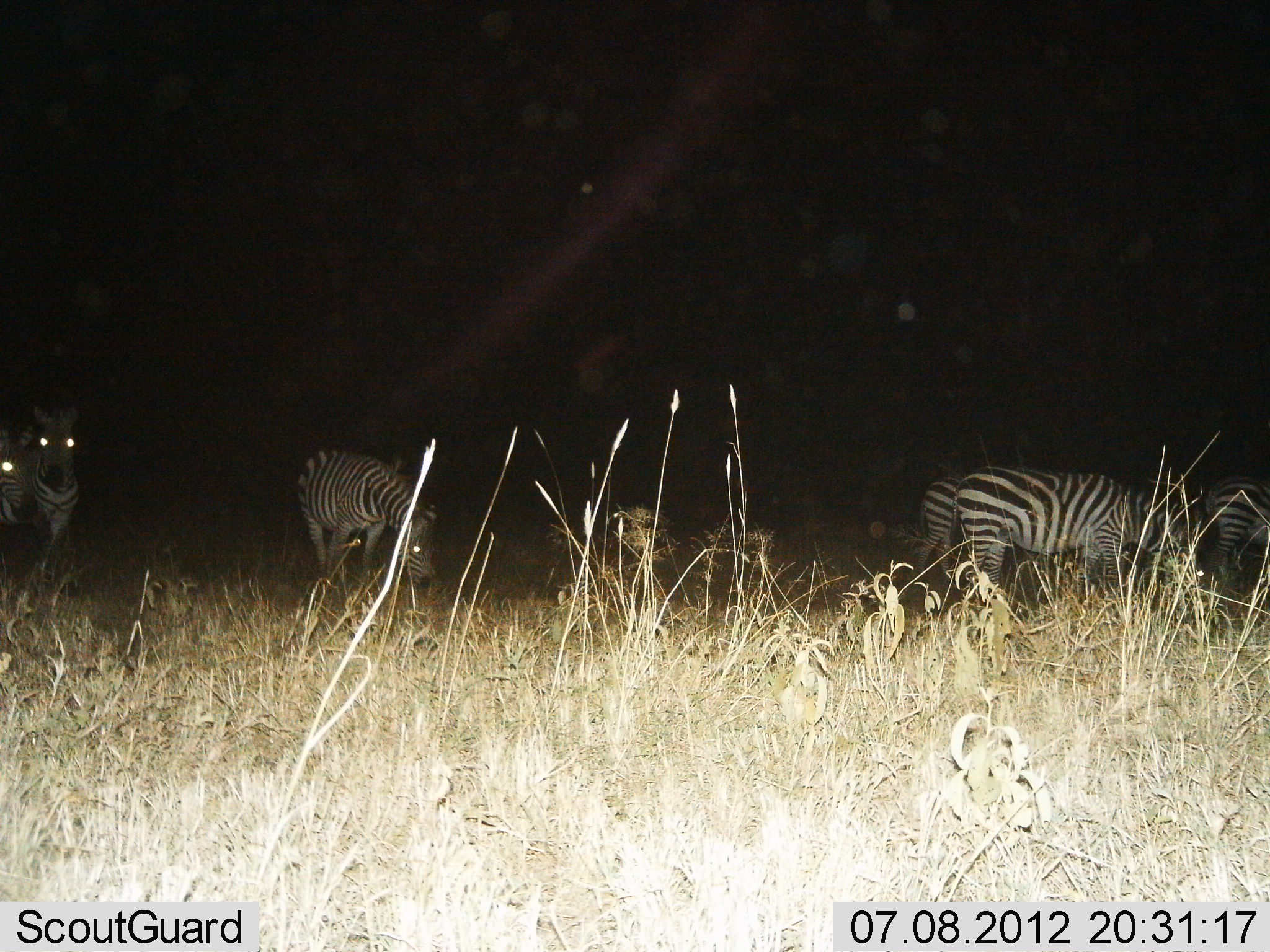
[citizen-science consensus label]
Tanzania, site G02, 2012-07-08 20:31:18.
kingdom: Animalia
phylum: Chordata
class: Mammalia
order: Perissodactyla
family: Equidae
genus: Equus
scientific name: Equus quagga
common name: plains zebra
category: zebra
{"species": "zebra (plains zebra) (Equus quagga)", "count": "6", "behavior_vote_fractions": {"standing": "90%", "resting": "10%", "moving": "20%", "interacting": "0%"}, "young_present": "0%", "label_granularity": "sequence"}